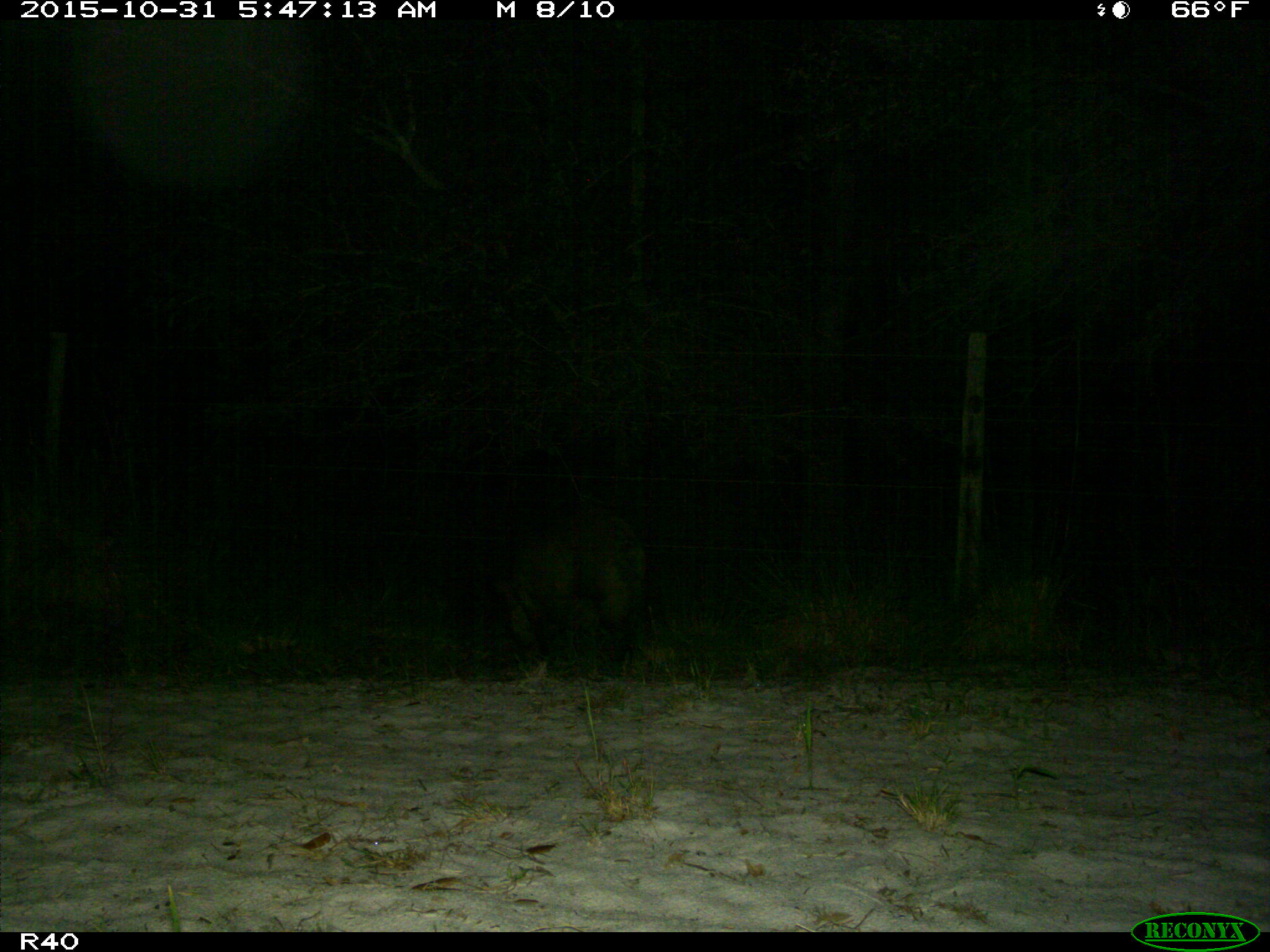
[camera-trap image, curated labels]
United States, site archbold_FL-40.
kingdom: Animalia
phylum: Chordata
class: Mammalia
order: Artiodactyla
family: Suidae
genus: Sus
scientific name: Sus scrofa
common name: wild boar